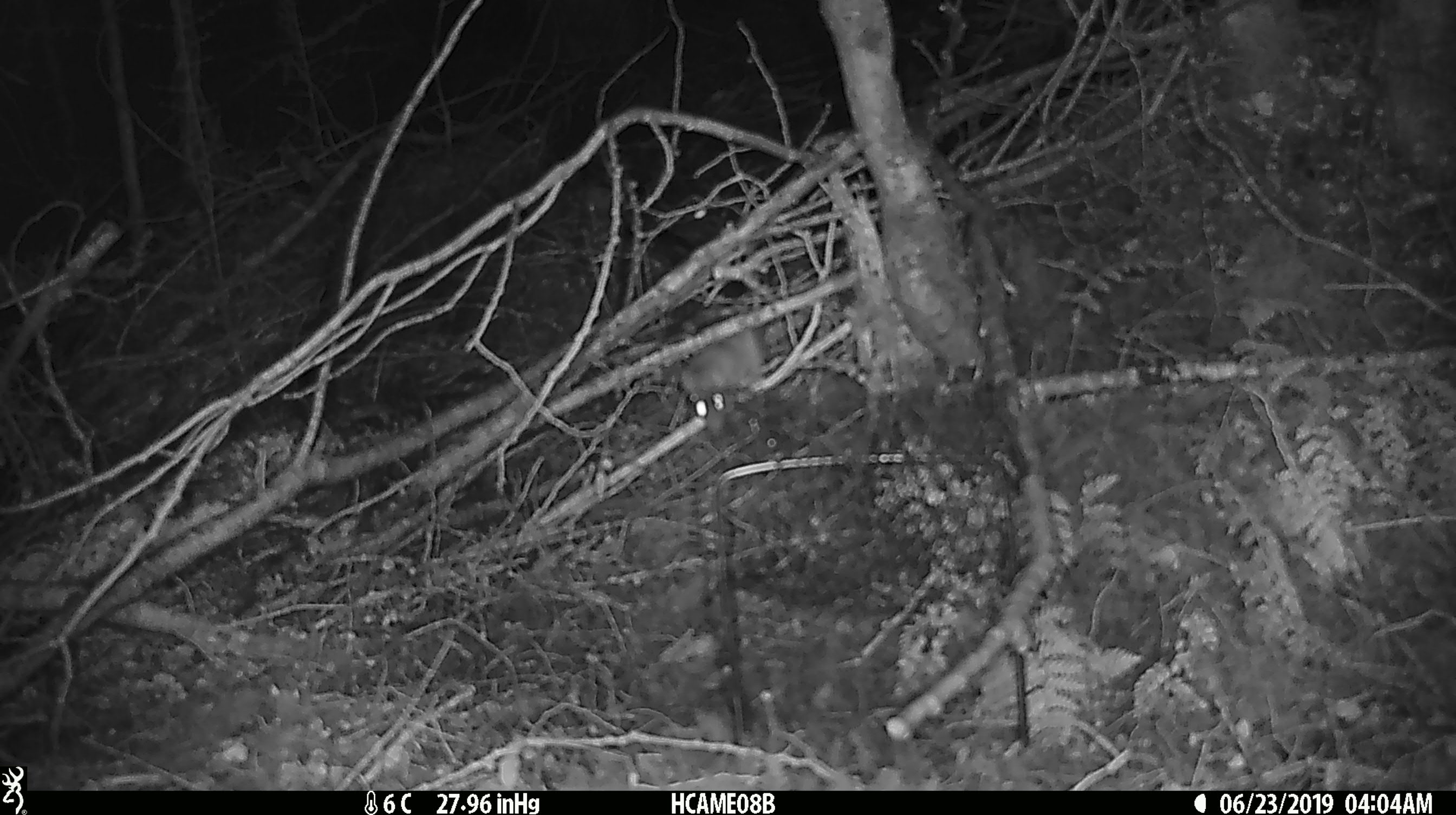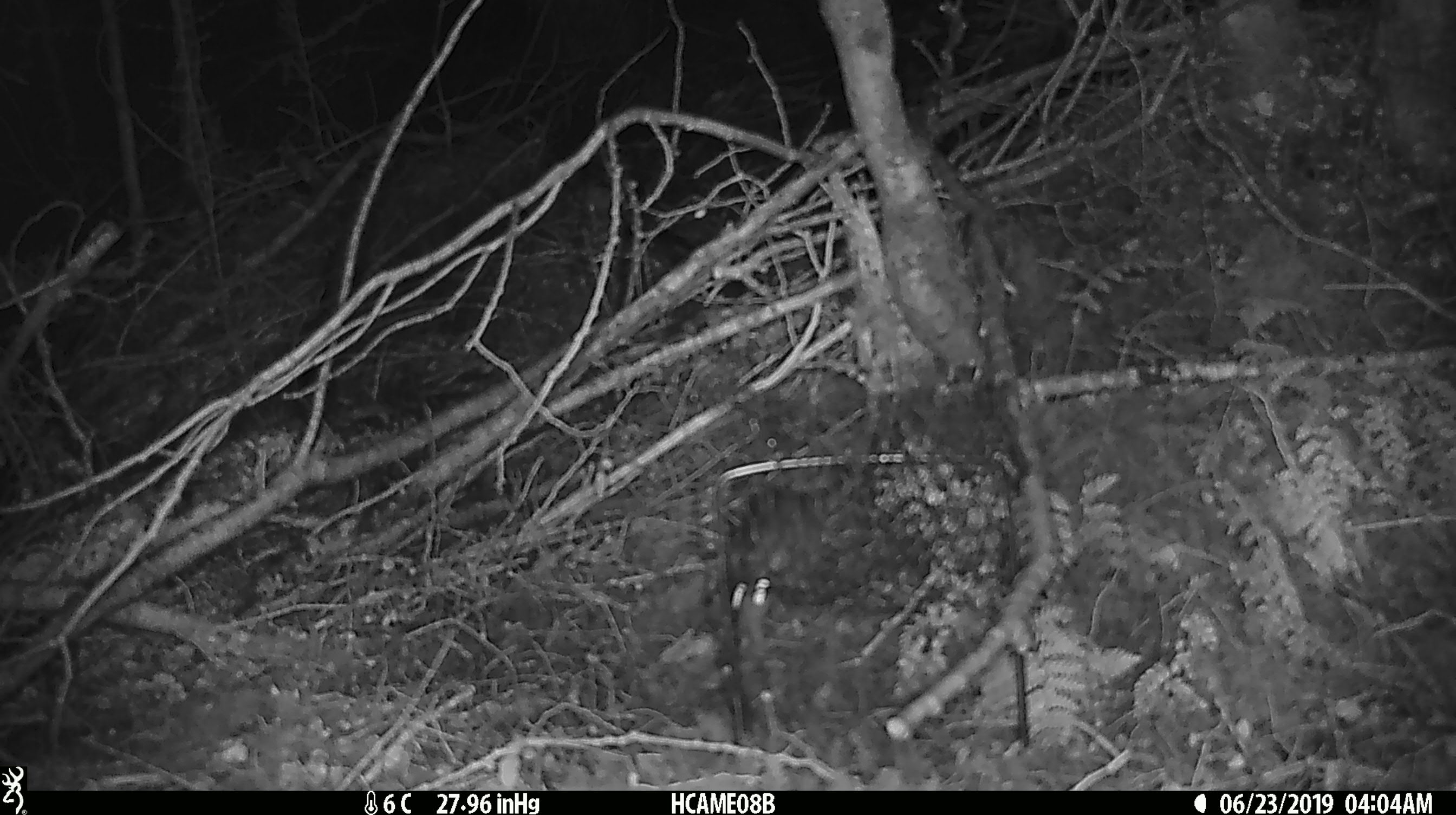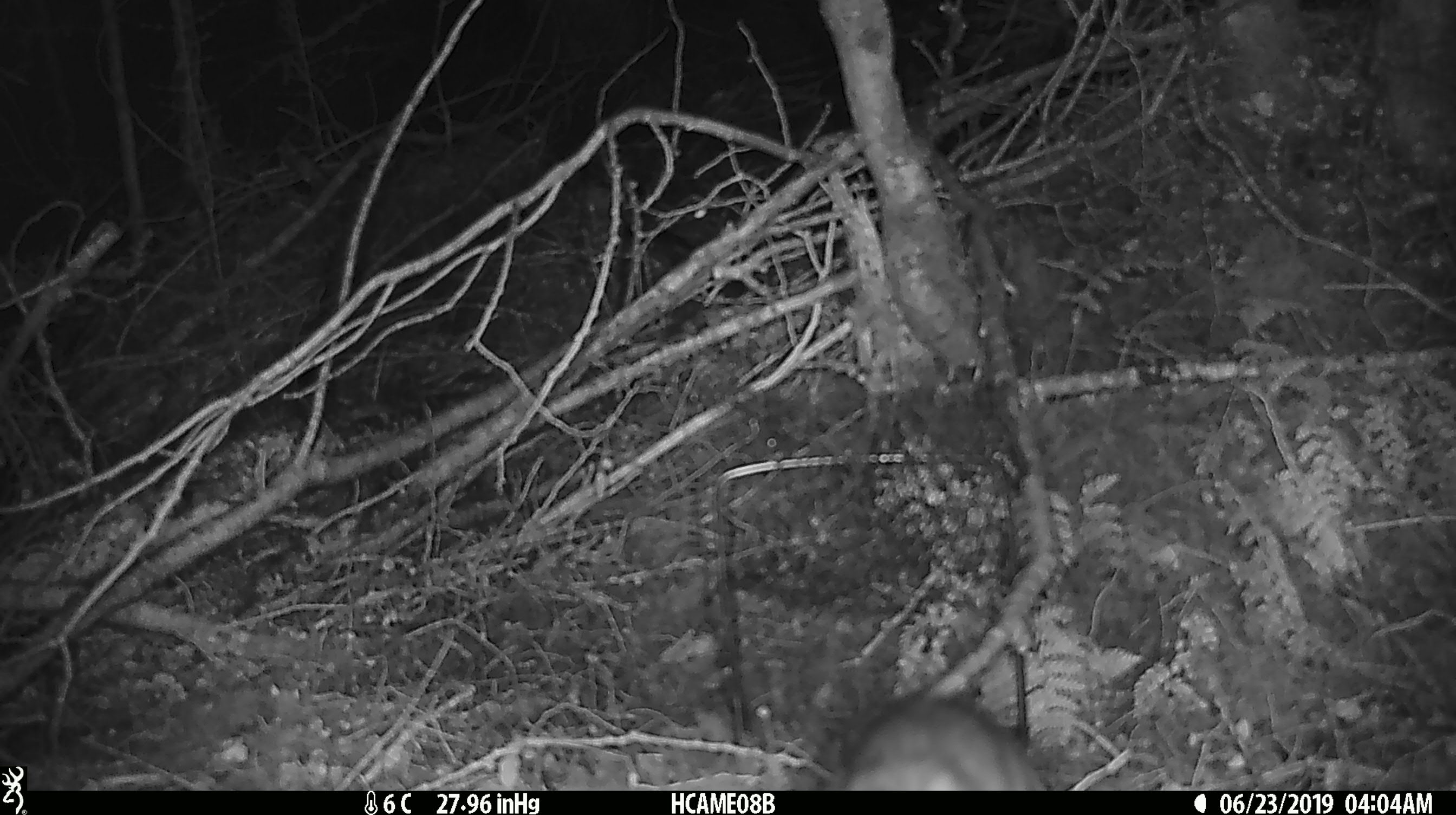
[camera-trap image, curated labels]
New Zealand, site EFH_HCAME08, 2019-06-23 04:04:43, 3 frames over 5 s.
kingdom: Animalia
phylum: Chordata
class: Mammalia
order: Rodentia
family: Muridae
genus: Rattus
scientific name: Rattus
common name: rat